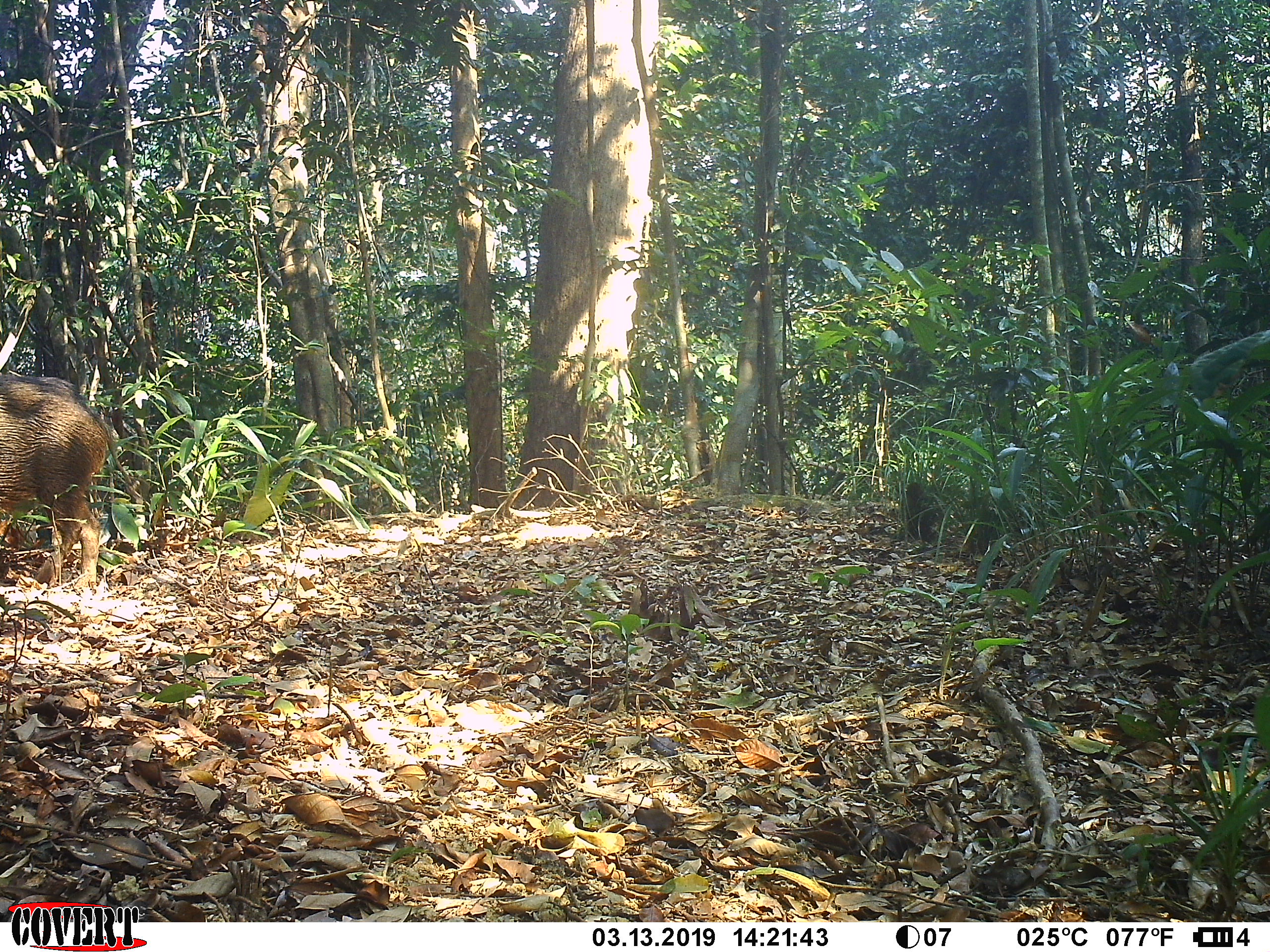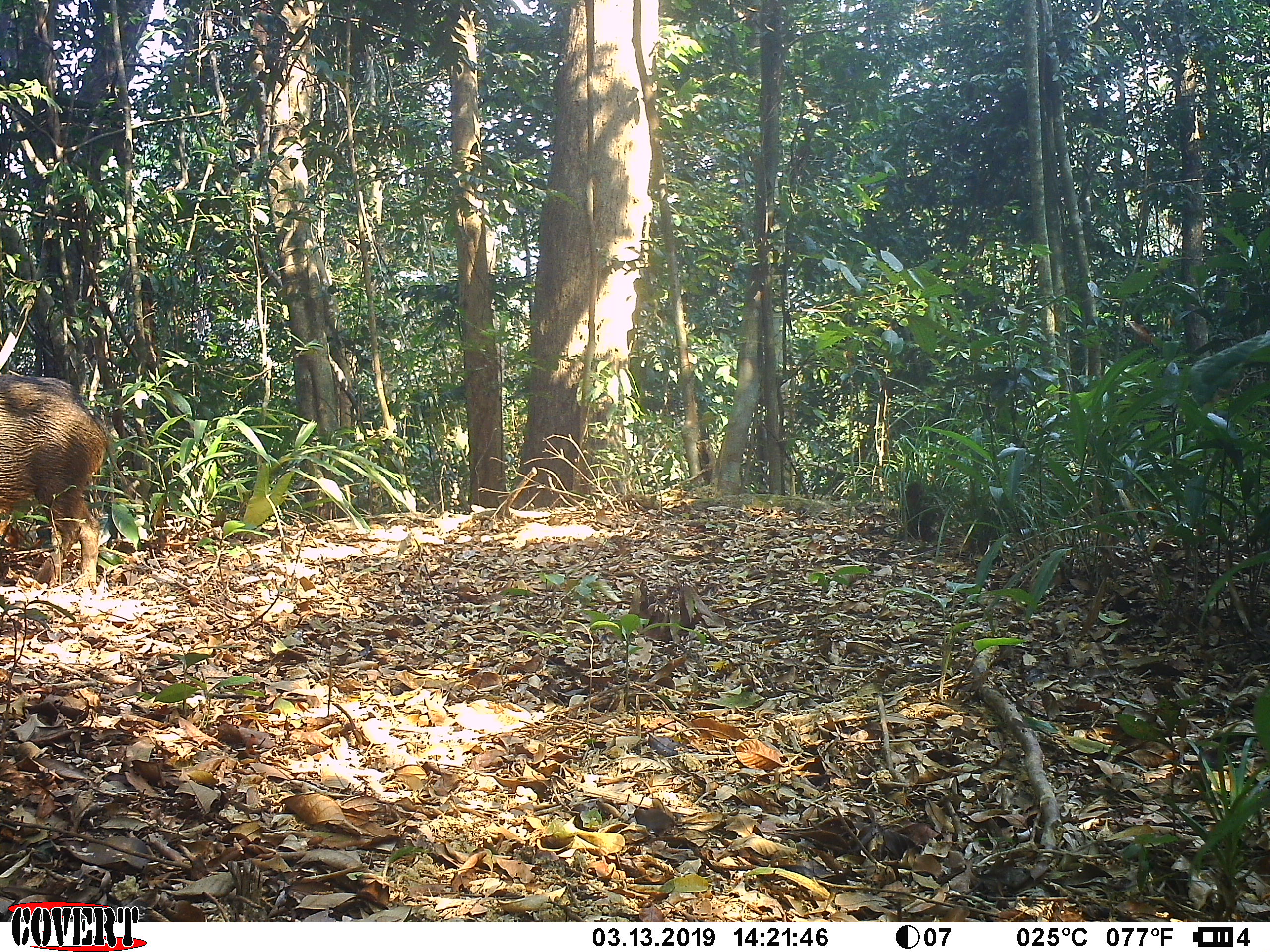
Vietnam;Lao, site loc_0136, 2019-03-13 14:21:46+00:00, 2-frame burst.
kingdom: Animalia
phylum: Chordata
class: Mammalia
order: Artiodactyla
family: Suidae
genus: Sus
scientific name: Sus scrofa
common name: eurasian wild pig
Eurasian wild pig (Sus scrofa). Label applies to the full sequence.